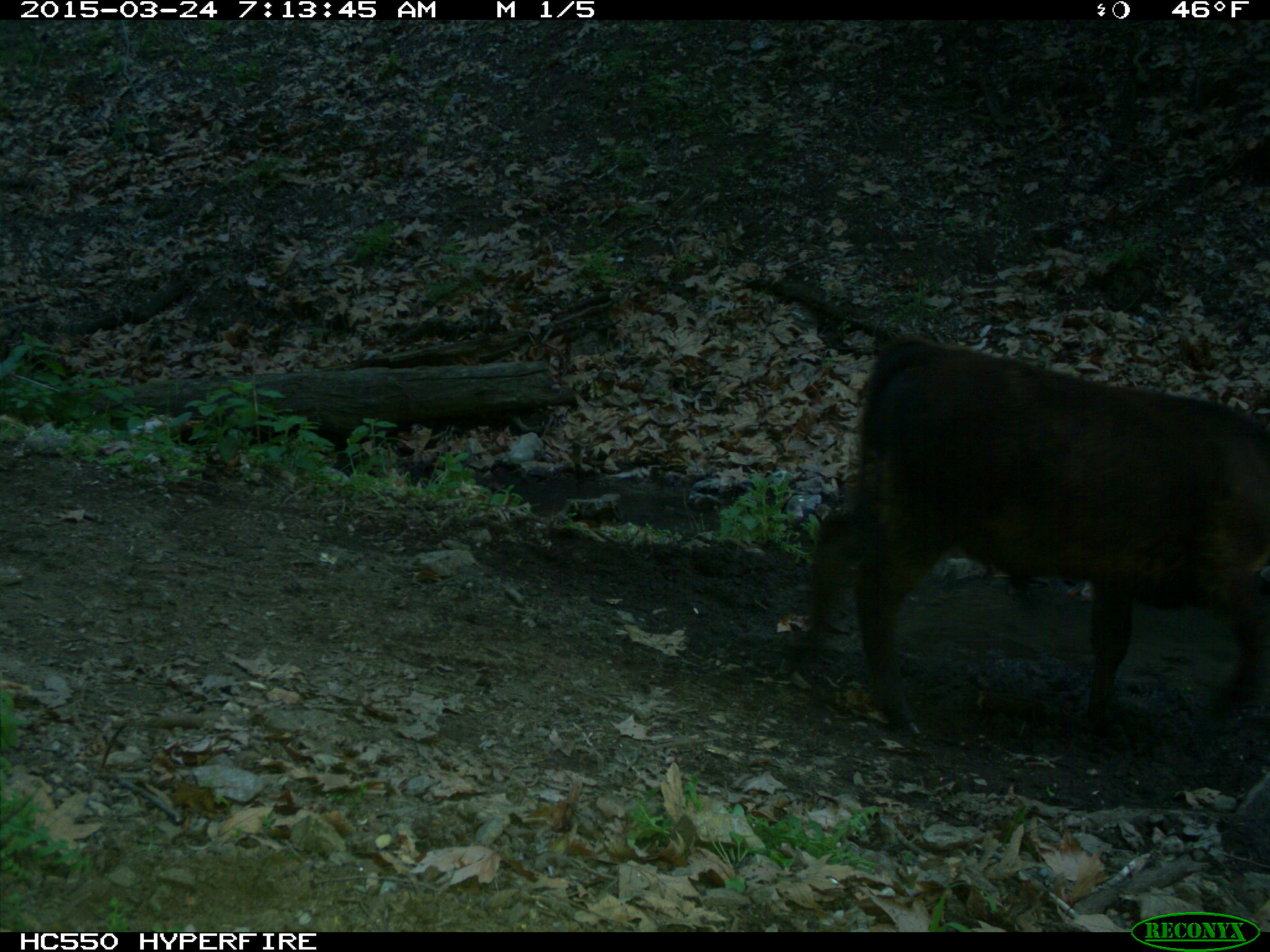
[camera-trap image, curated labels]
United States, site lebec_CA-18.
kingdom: Animalia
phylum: Chordata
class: Mammalia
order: Artiodactyla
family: Bovidae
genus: Bos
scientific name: Bos taurus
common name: domestic cow